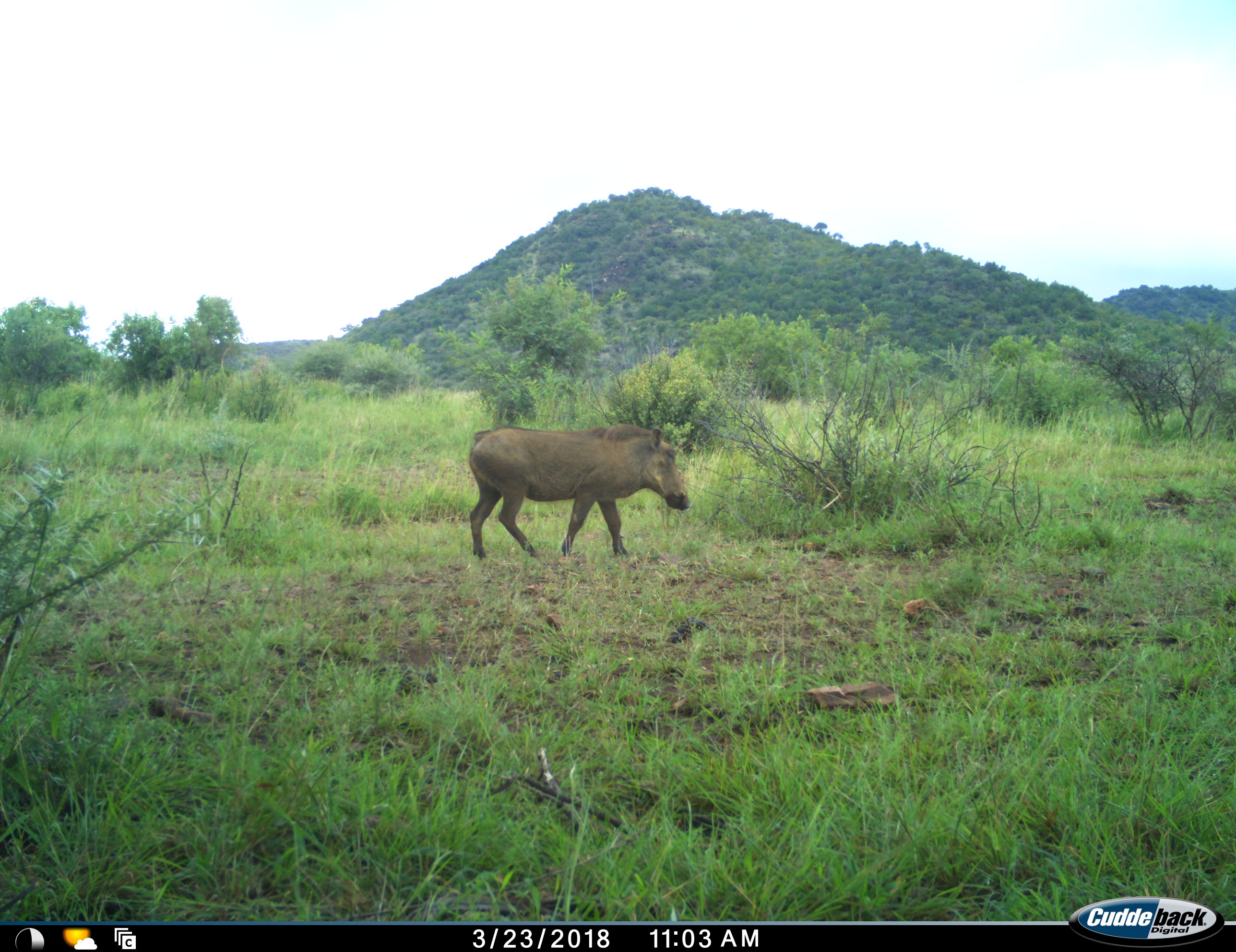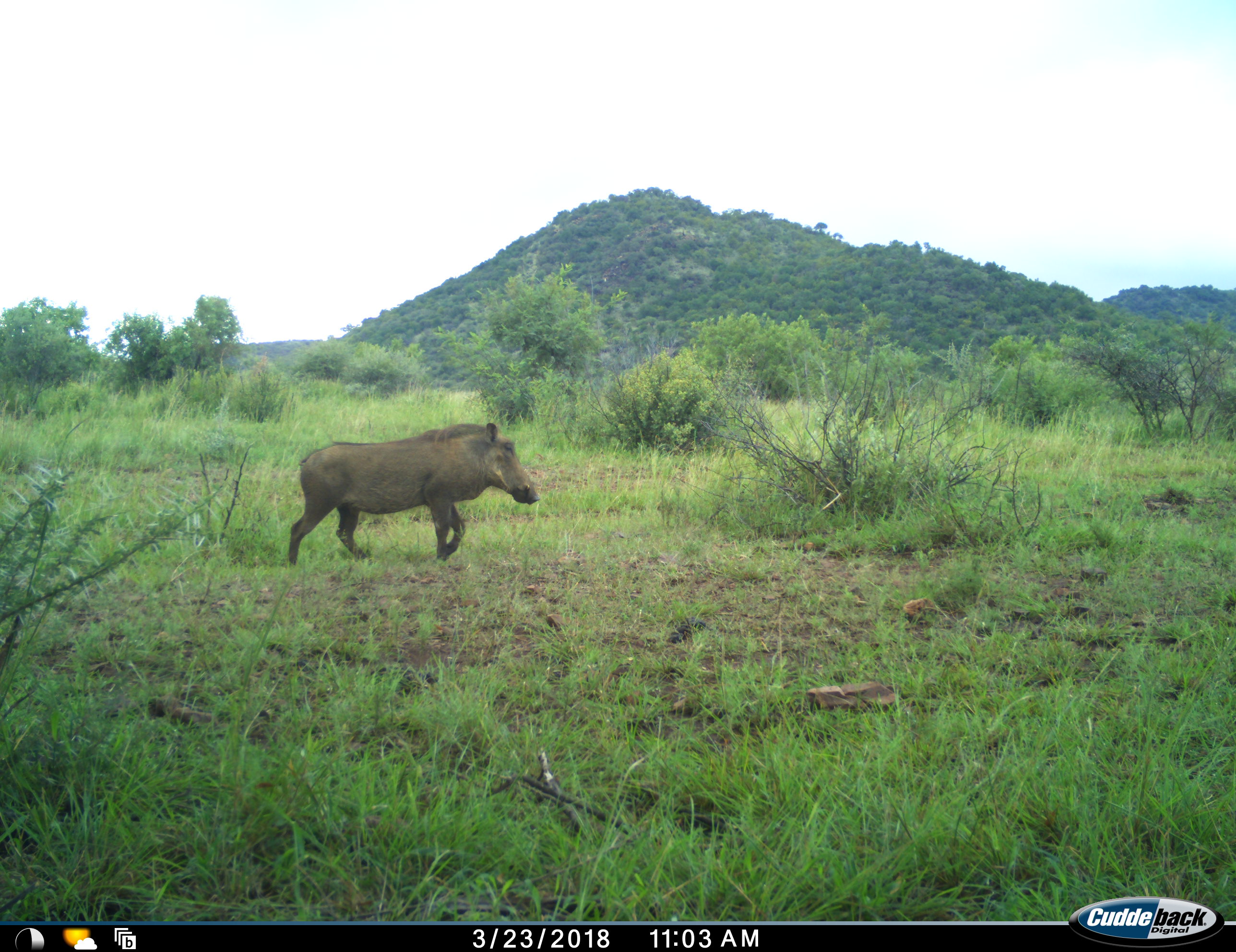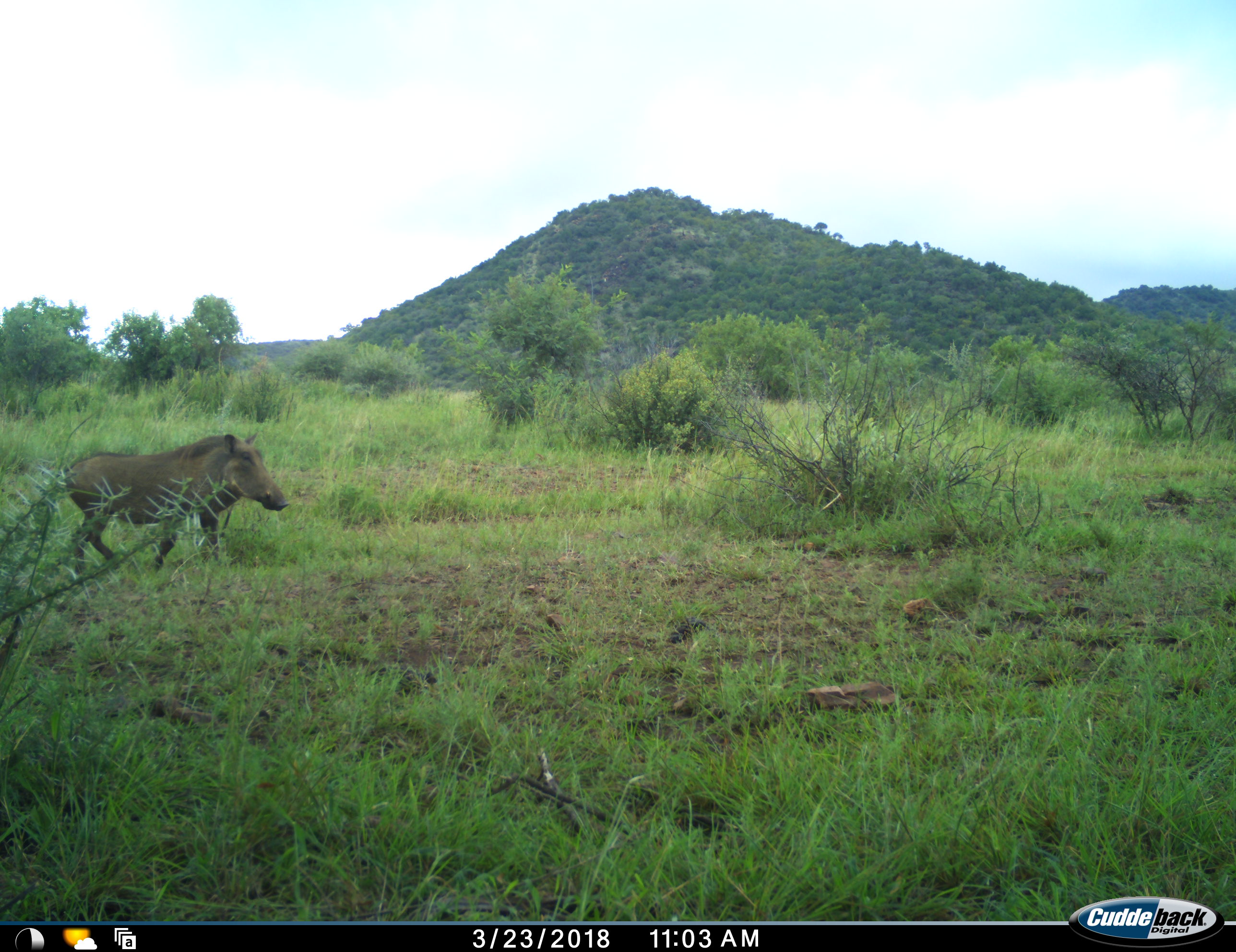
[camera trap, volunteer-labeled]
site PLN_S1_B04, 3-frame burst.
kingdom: Animalia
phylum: Chordata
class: Mammalia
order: Artiodactyla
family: Suidae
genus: Phacochoerus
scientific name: Phacochoerus africanus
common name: warthog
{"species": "warthog (Phacochoerus africanus)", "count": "1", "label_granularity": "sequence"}